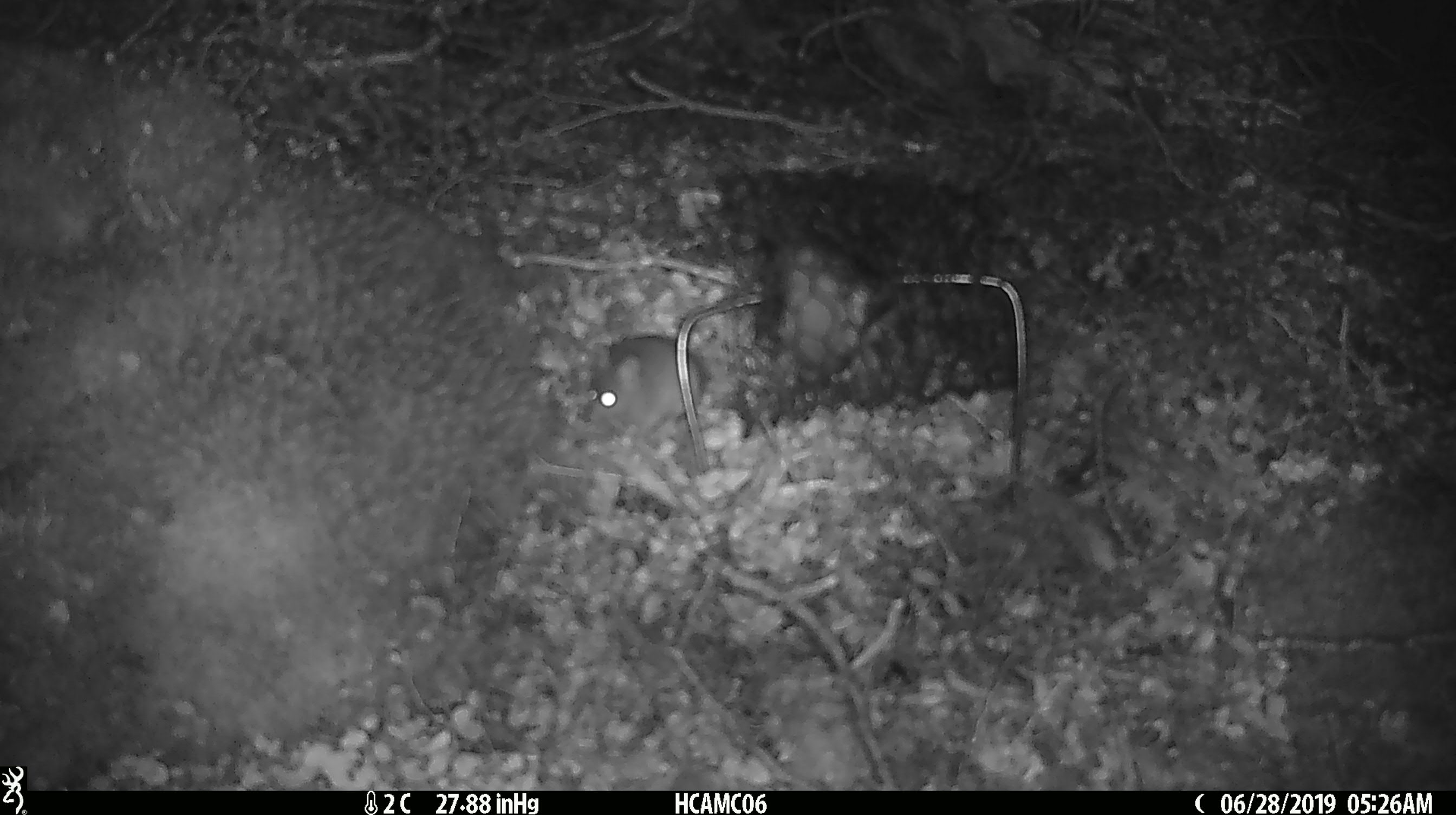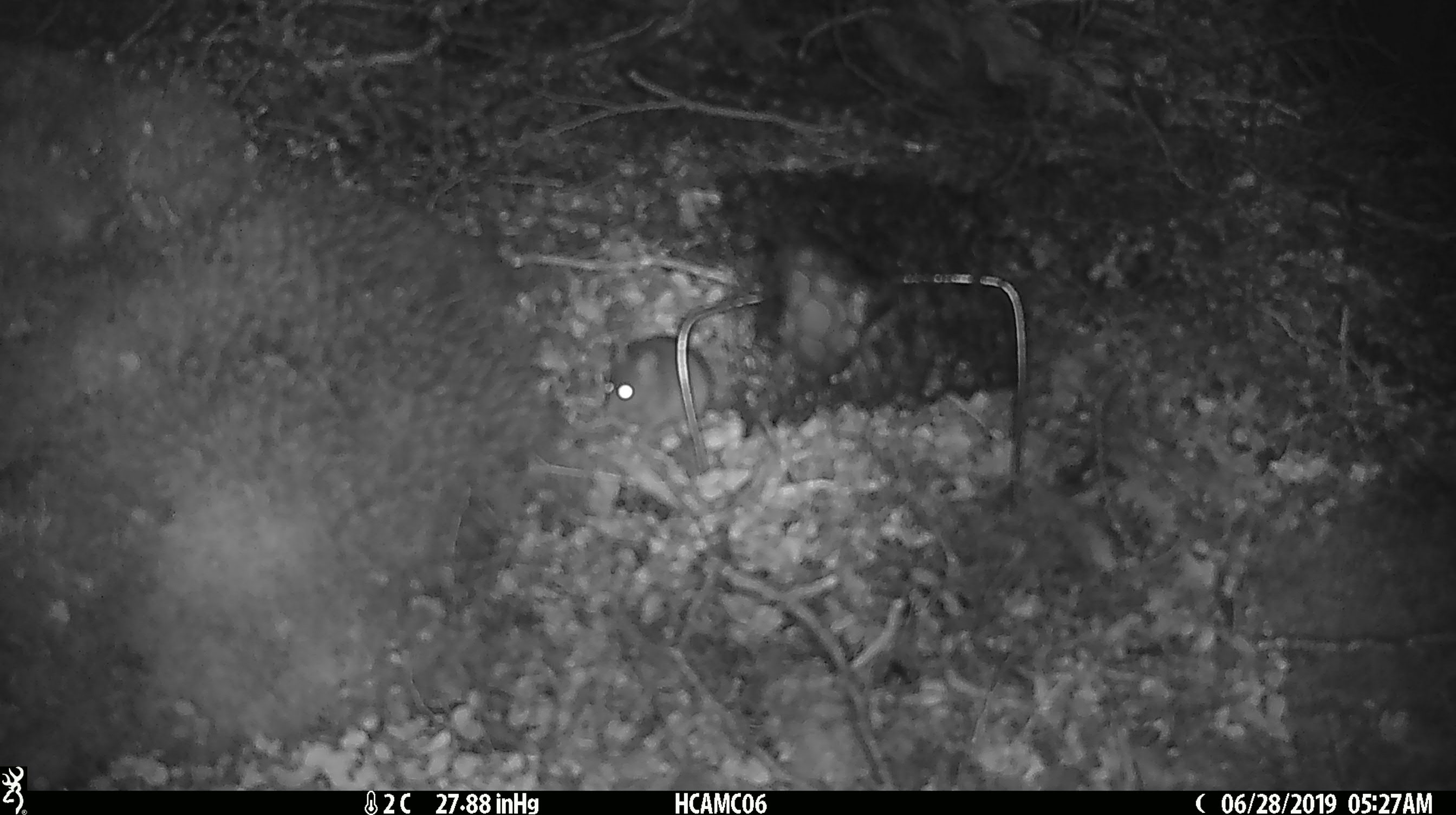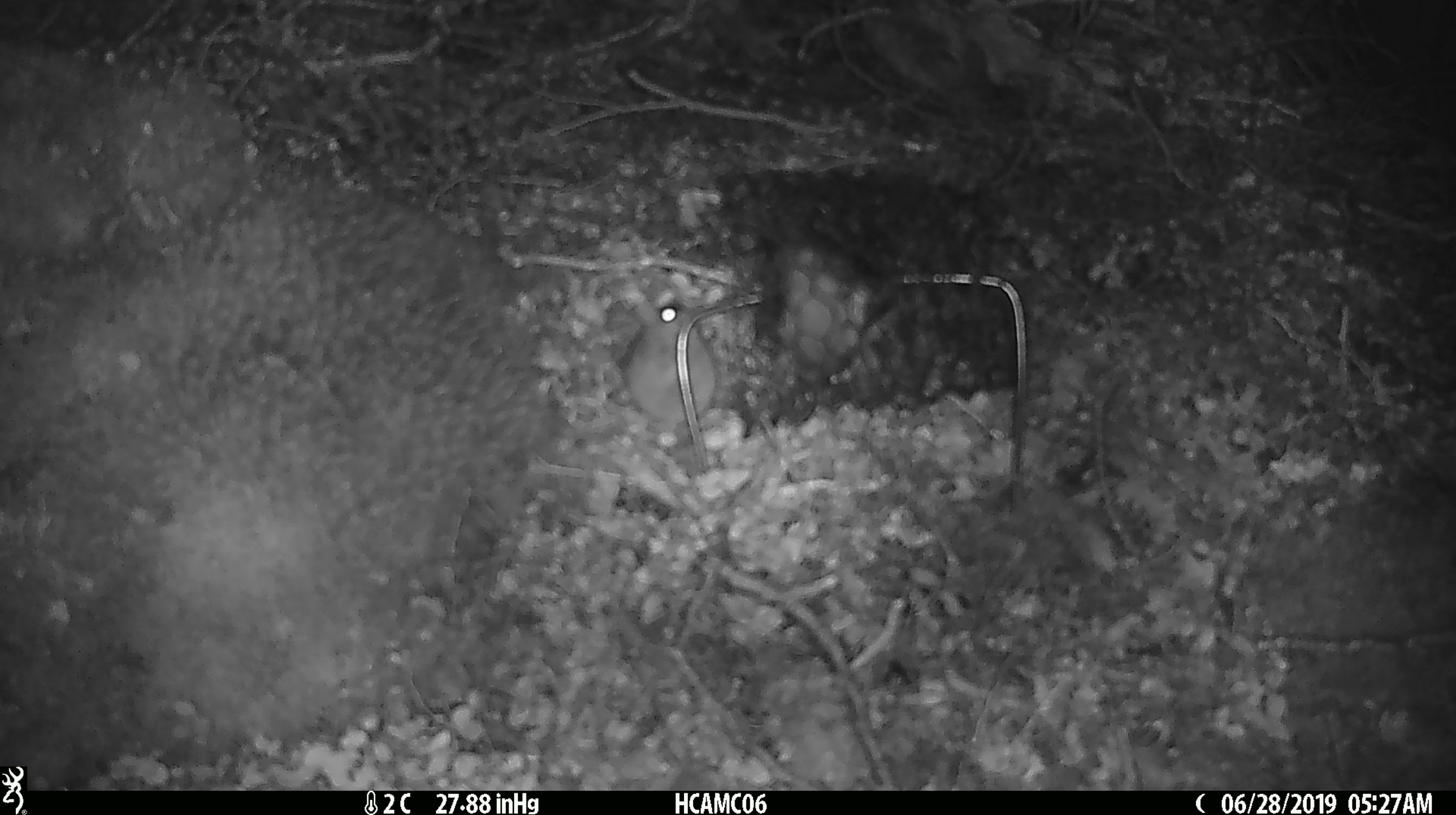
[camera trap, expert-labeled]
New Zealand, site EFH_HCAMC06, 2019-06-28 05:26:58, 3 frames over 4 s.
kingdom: Animalia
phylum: Chordata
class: Mammalia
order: Rodentia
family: Muridae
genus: Mus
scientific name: Mus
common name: mouse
Mouse (Mus).